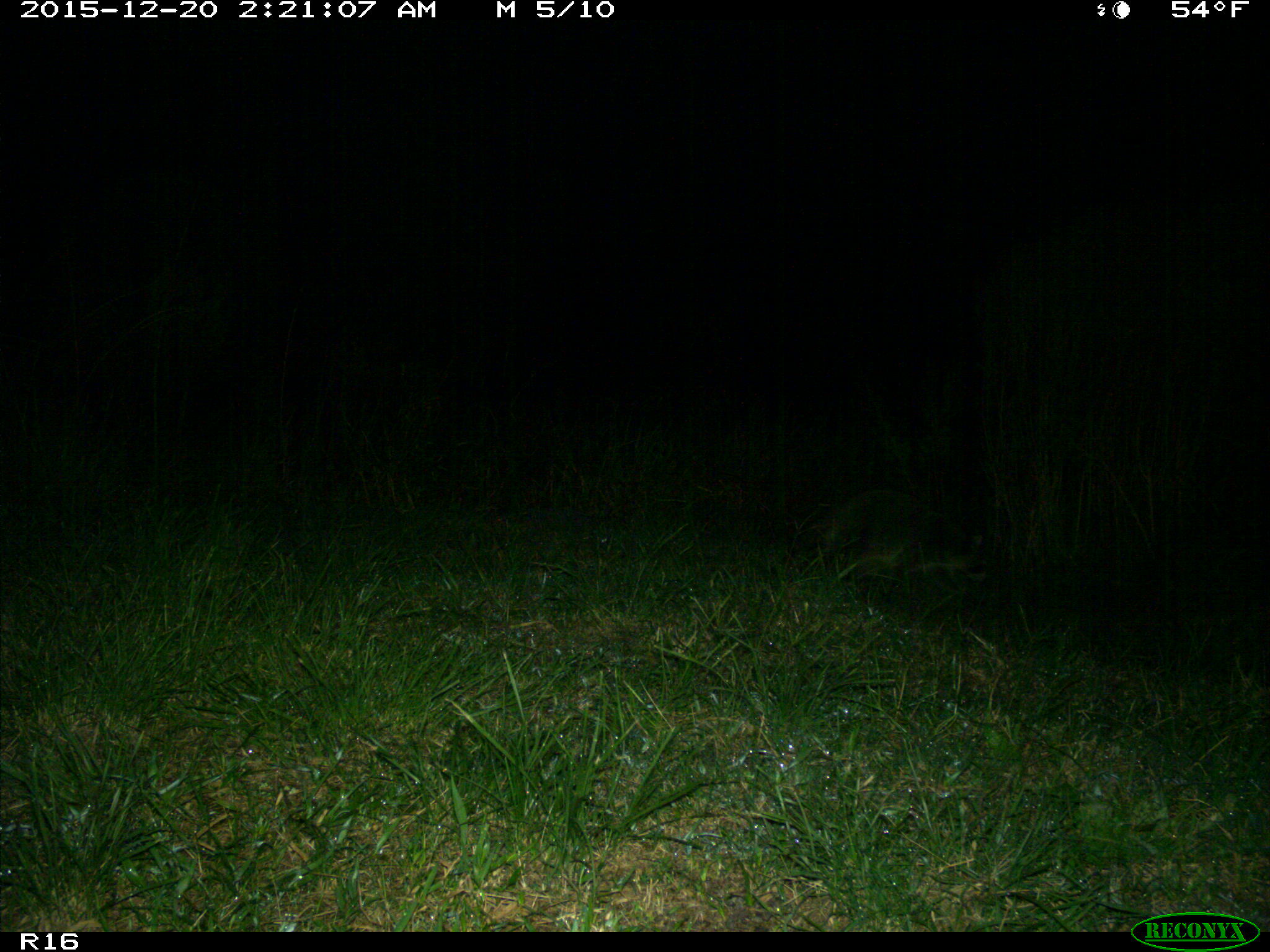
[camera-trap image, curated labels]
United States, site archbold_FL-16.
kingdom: Animalia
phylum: Chordata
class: Mammalia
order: Carnivora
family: Procyonidae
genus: Procyon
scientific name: Procyon lotor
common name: common raccoon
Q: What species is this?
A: Procyon lotor (common raccoon).